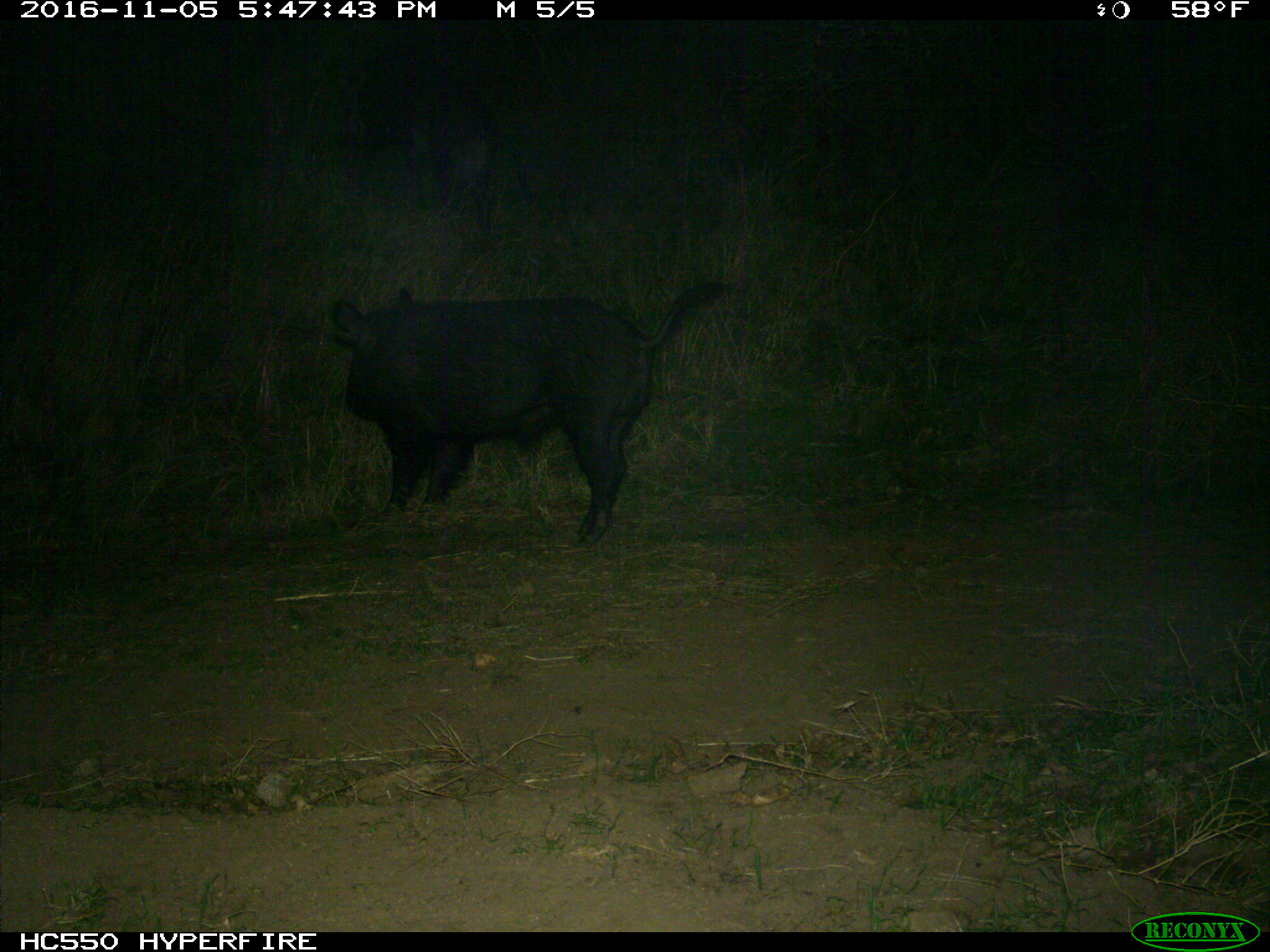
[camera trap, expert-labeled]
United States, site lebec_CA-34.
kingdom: Animalia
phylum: Chordata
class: Mammalia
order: Artiodactyla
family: Suidae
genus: Sus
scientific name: Sus scrofa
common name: wild boar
Sus scrofa (wild boar).